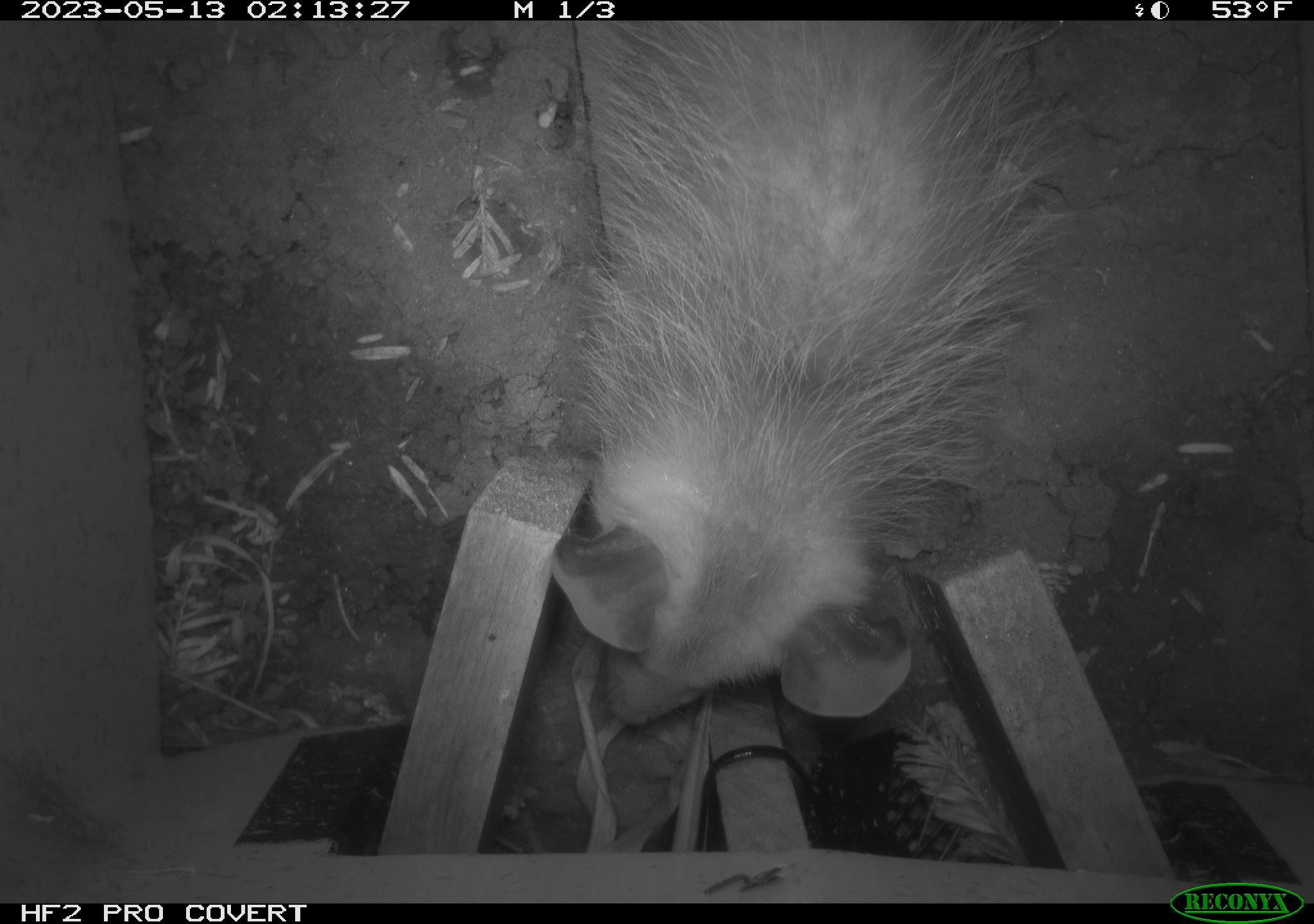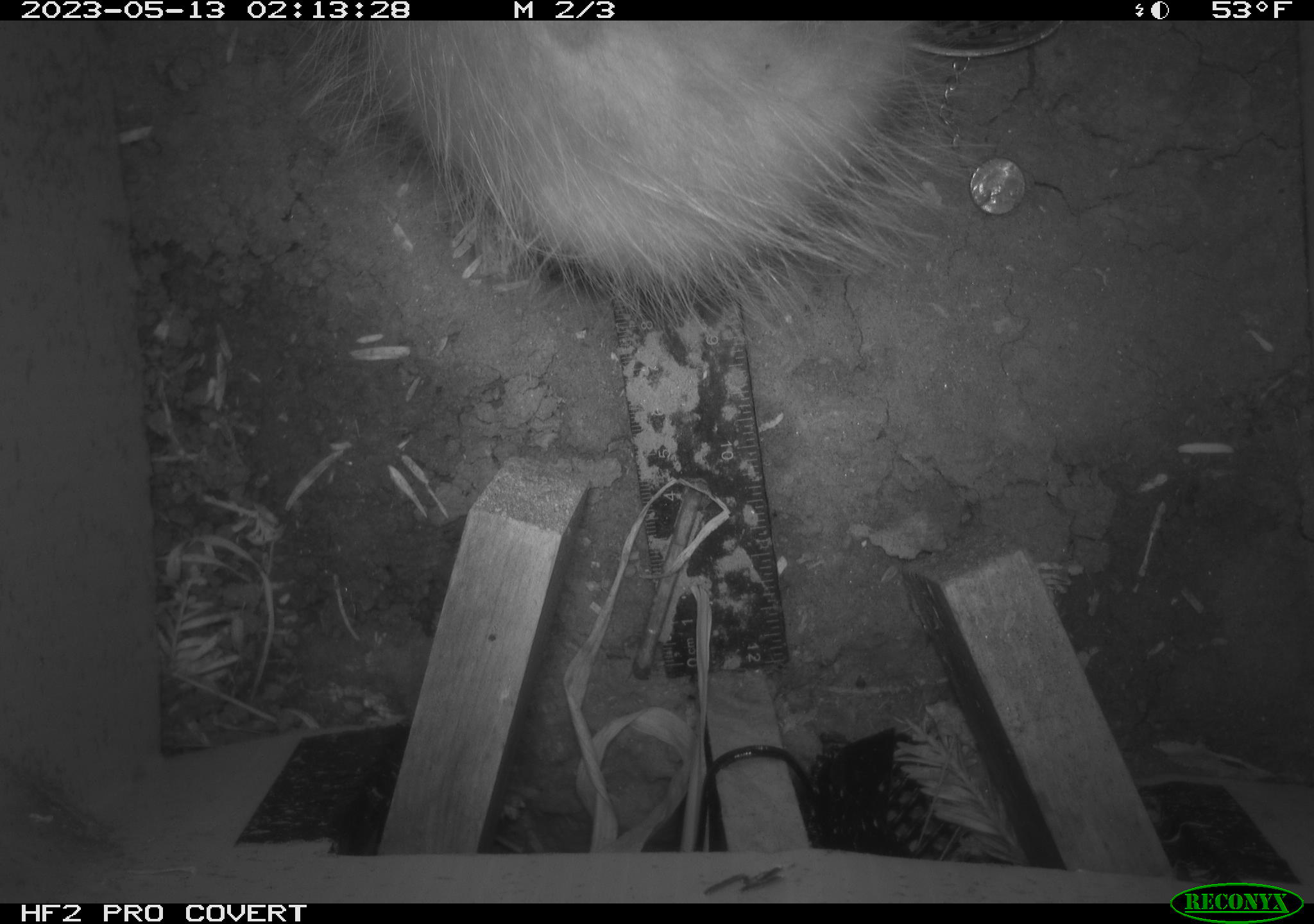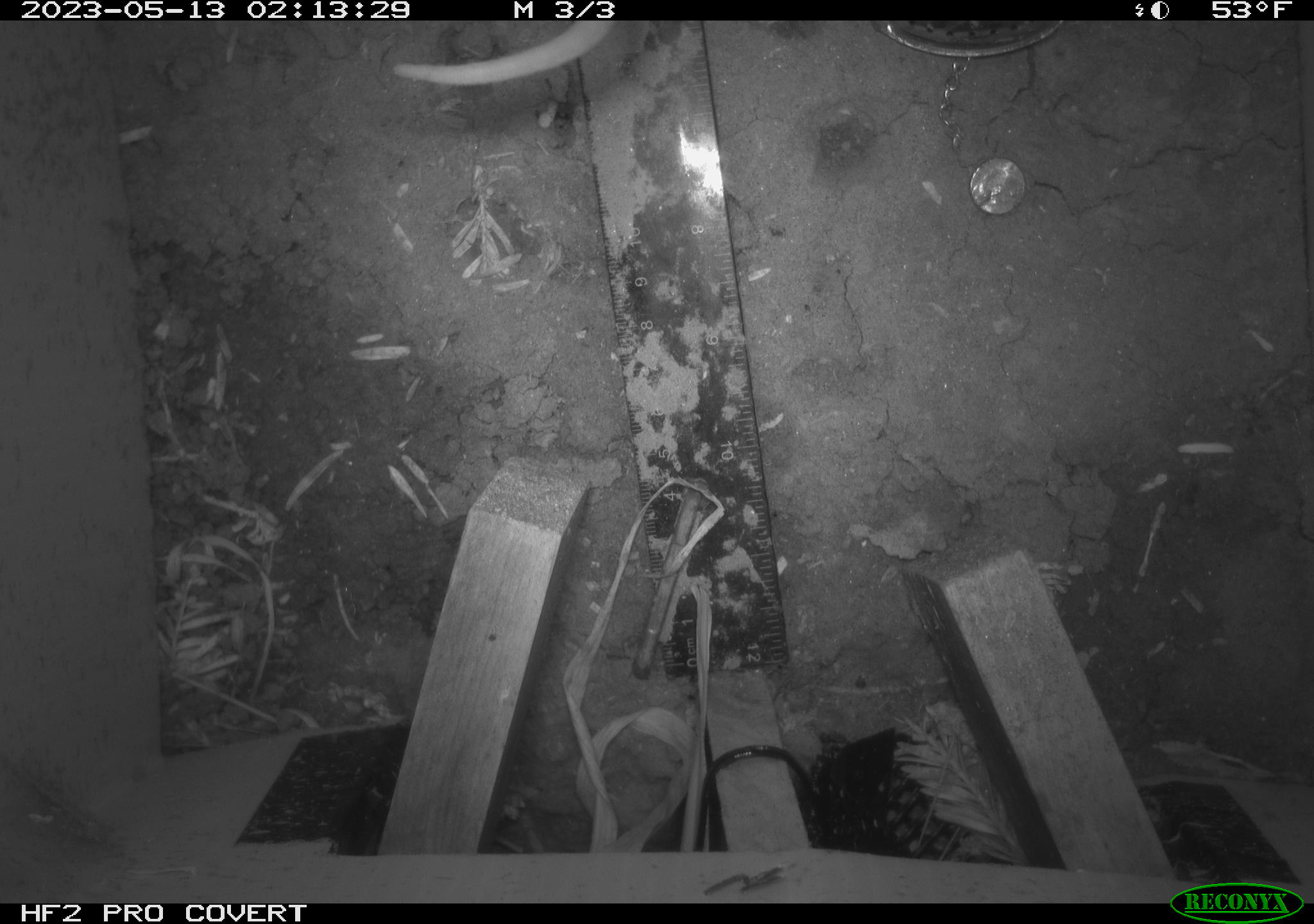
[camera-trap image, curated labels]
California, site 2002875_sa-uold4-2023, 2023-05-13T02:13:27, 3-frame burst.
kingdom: Animalia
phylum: Chordata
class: Mammalia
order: Didelphimorphia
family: Didelphidae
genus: Didelphis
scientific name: Didelphis virginiana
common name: virginia opossum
Virginia opossum (Didelphis virginiana).